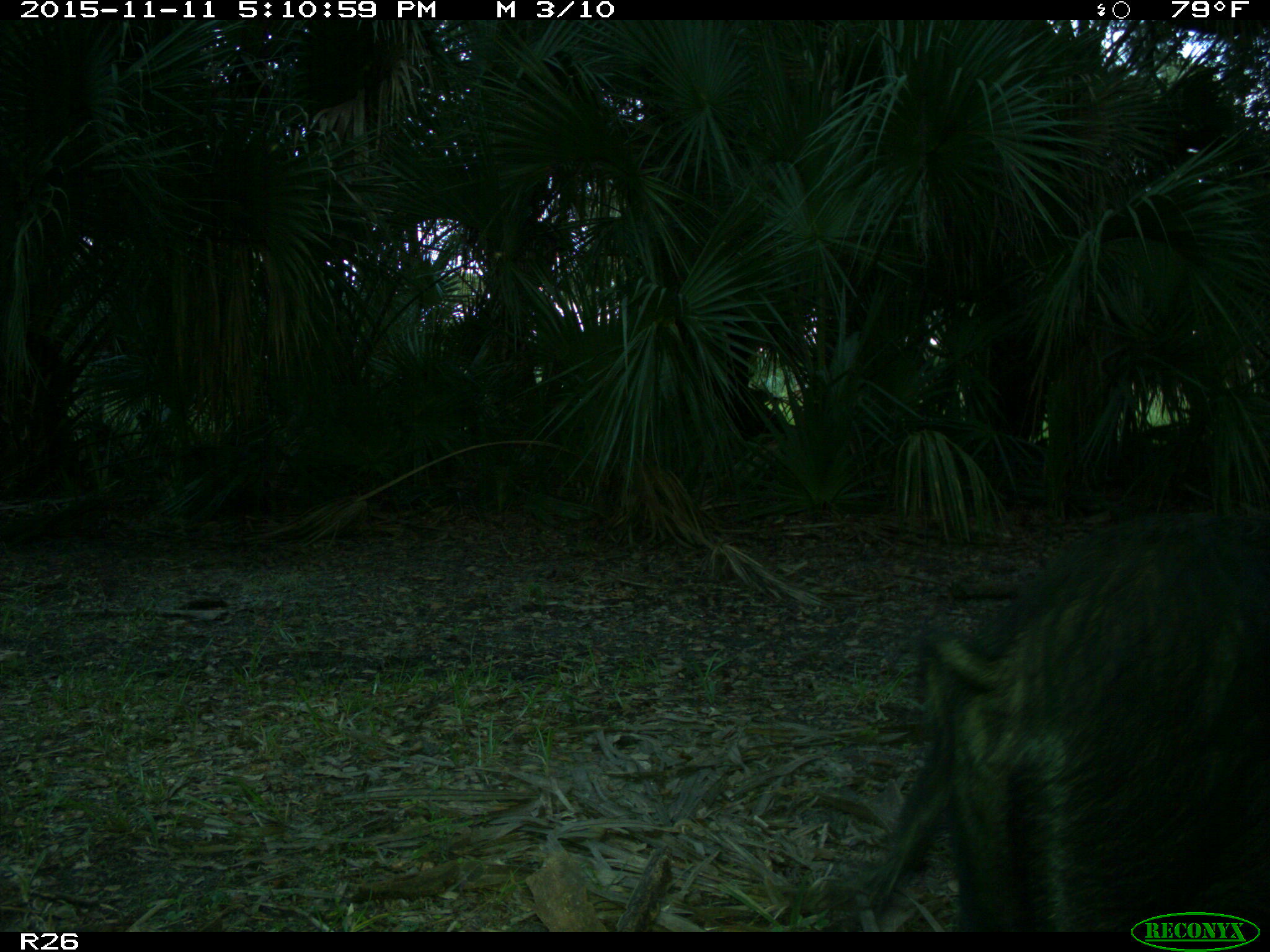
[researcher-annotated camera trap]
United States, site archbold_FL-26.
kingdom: Animalia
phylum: Chordata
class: Mammalia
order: Artiodactyla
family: Suidae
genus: Sus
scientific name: Sus scrofa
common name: wild boar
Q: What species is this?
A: Sus scrofa (wild boar).